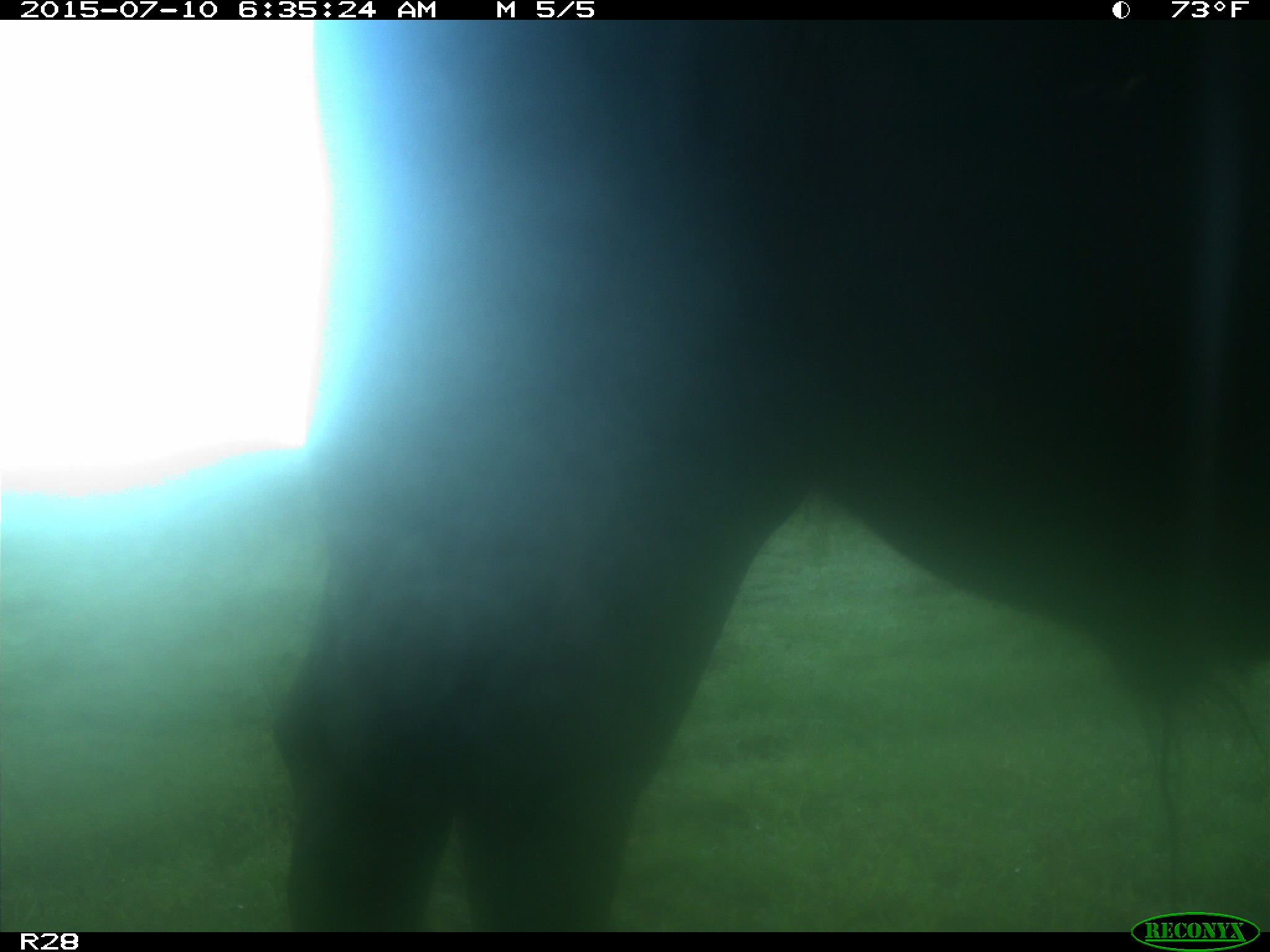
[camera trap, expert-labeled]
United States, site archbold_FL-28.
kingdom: Animalia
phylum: Chordata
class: Mammalia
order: Artiodactyla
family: Bovidae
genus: Bos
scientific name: Bos taurus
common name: domestic cow